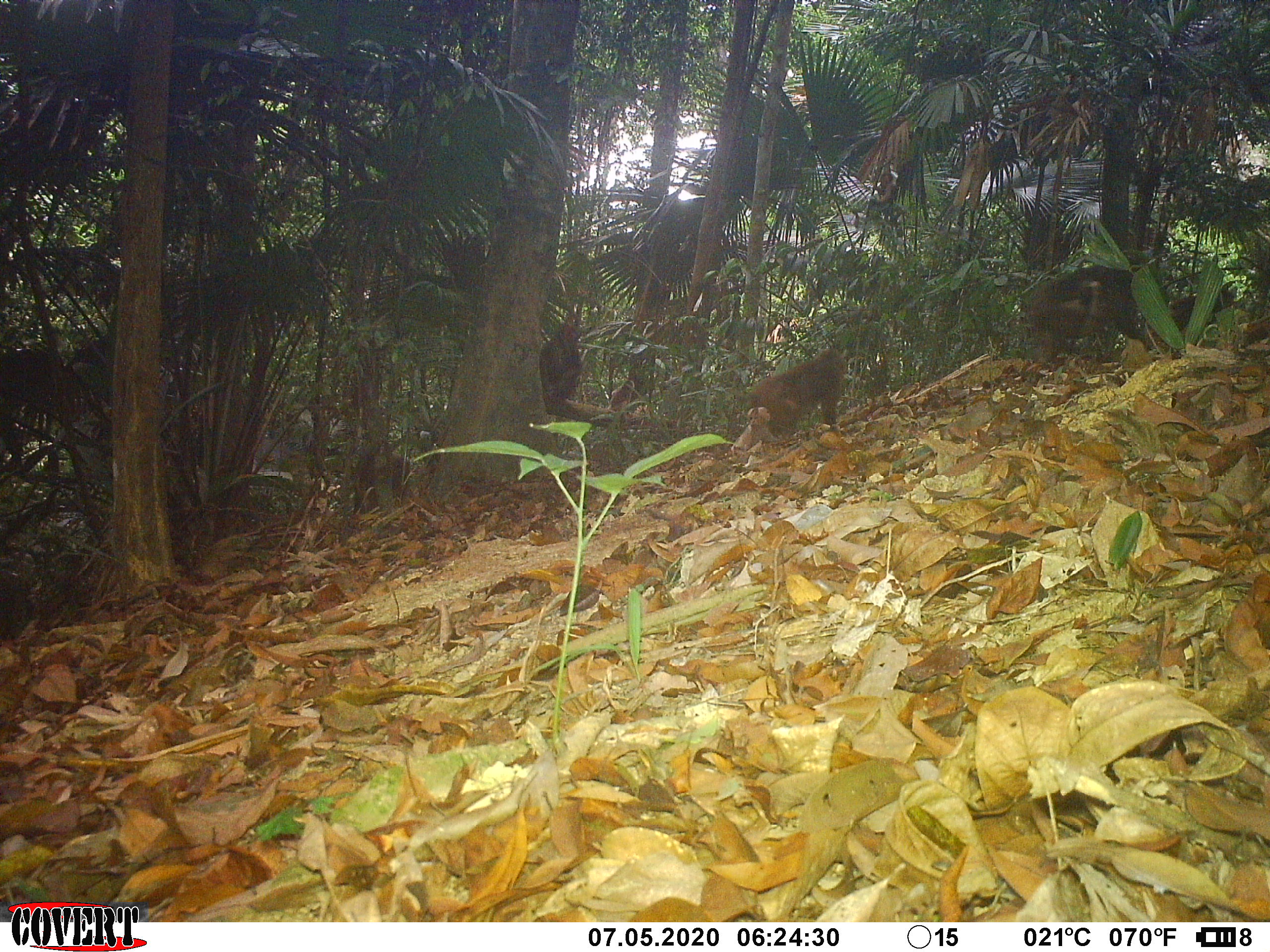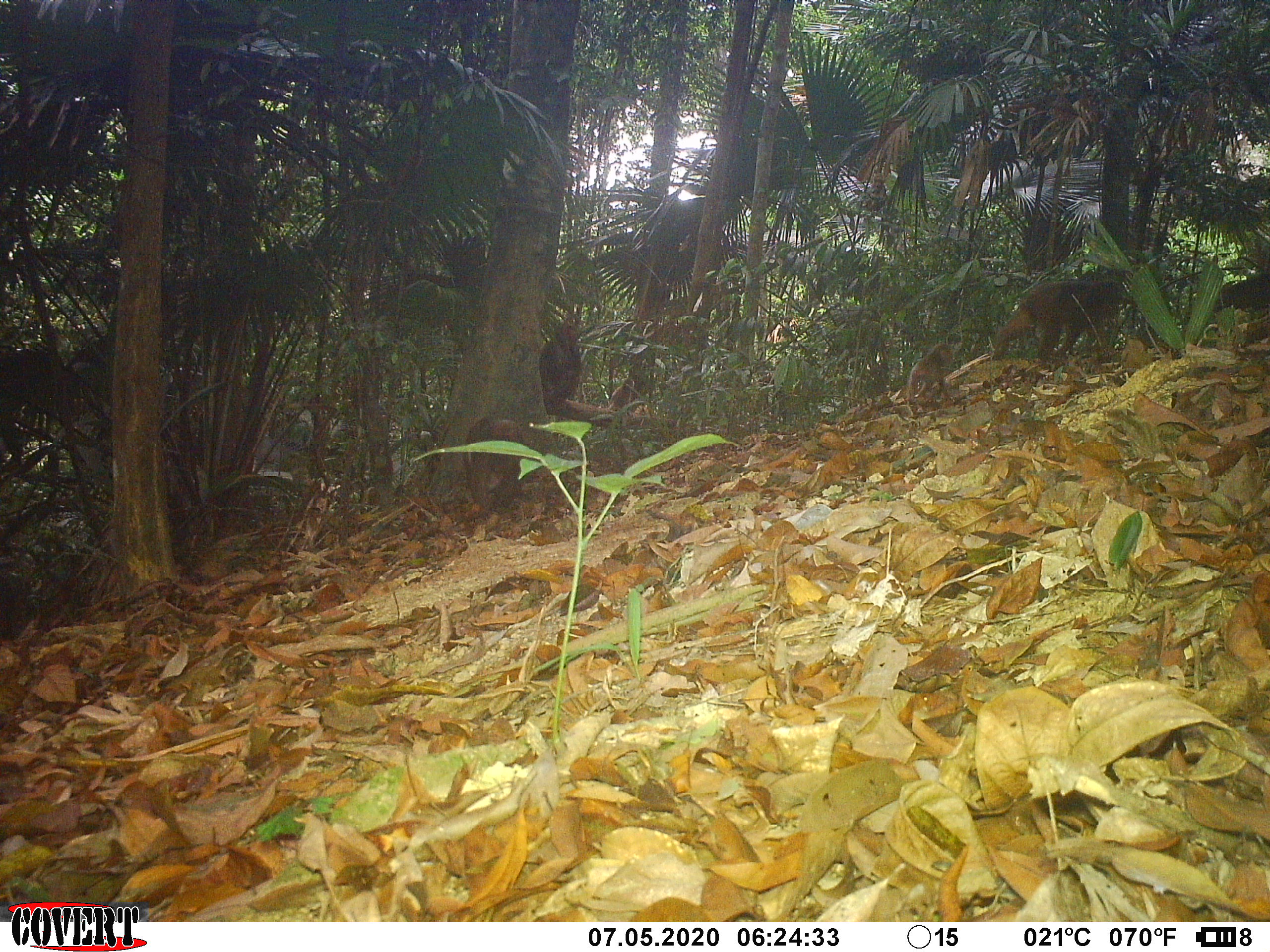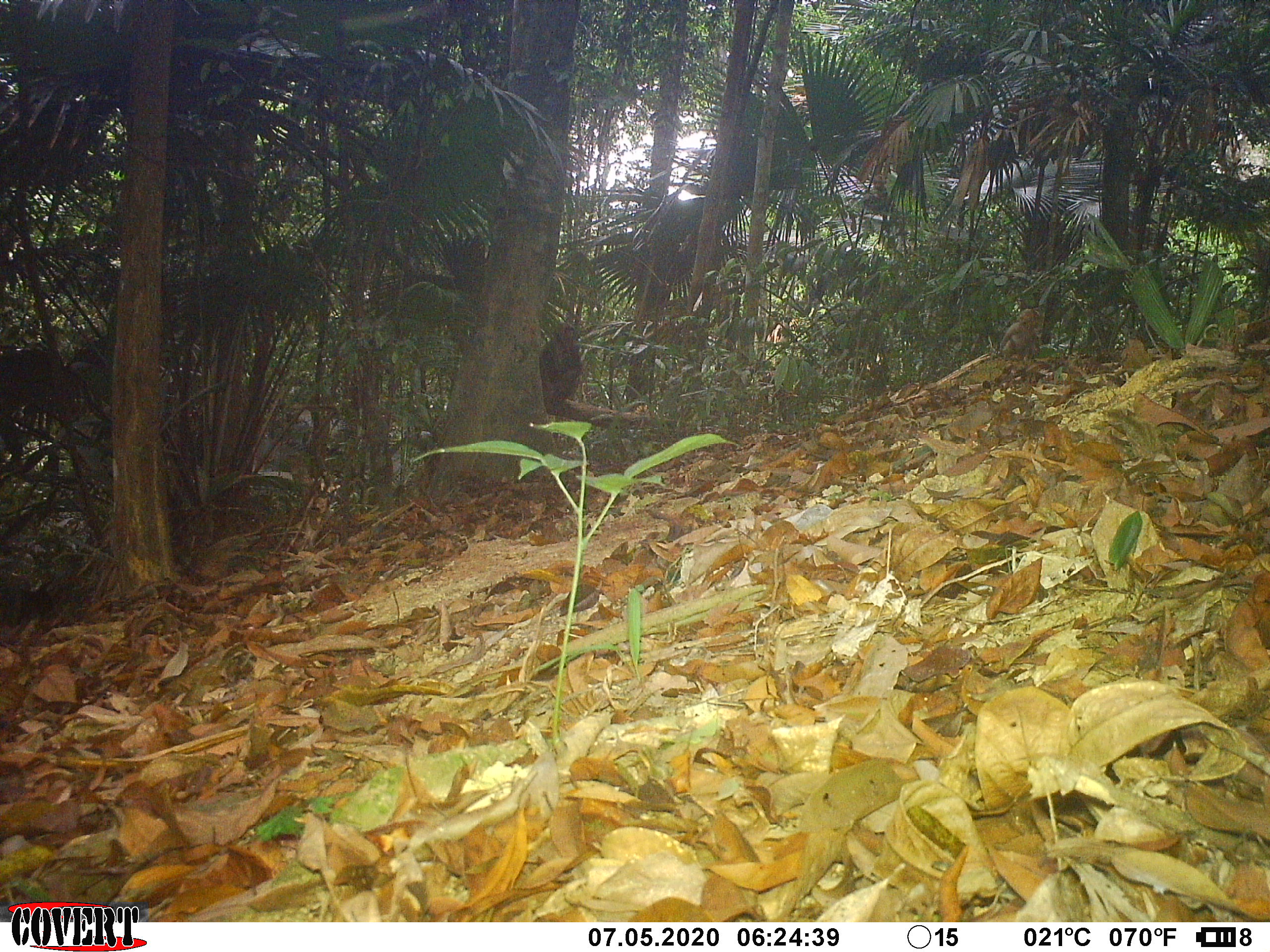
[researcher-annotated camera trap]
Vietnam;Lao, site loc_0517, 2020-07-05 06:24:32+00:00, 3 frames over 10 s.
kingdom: Animalia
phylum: Chordata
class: Mammalia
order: Primates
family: Cercopithecidae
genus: Macaca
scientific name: Macaca arctoides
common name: stump-tailed macaque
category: stump tailed macaque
Stump tailed macaque (stump-tailed macaque) (Macaca arctoides). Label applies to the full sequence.